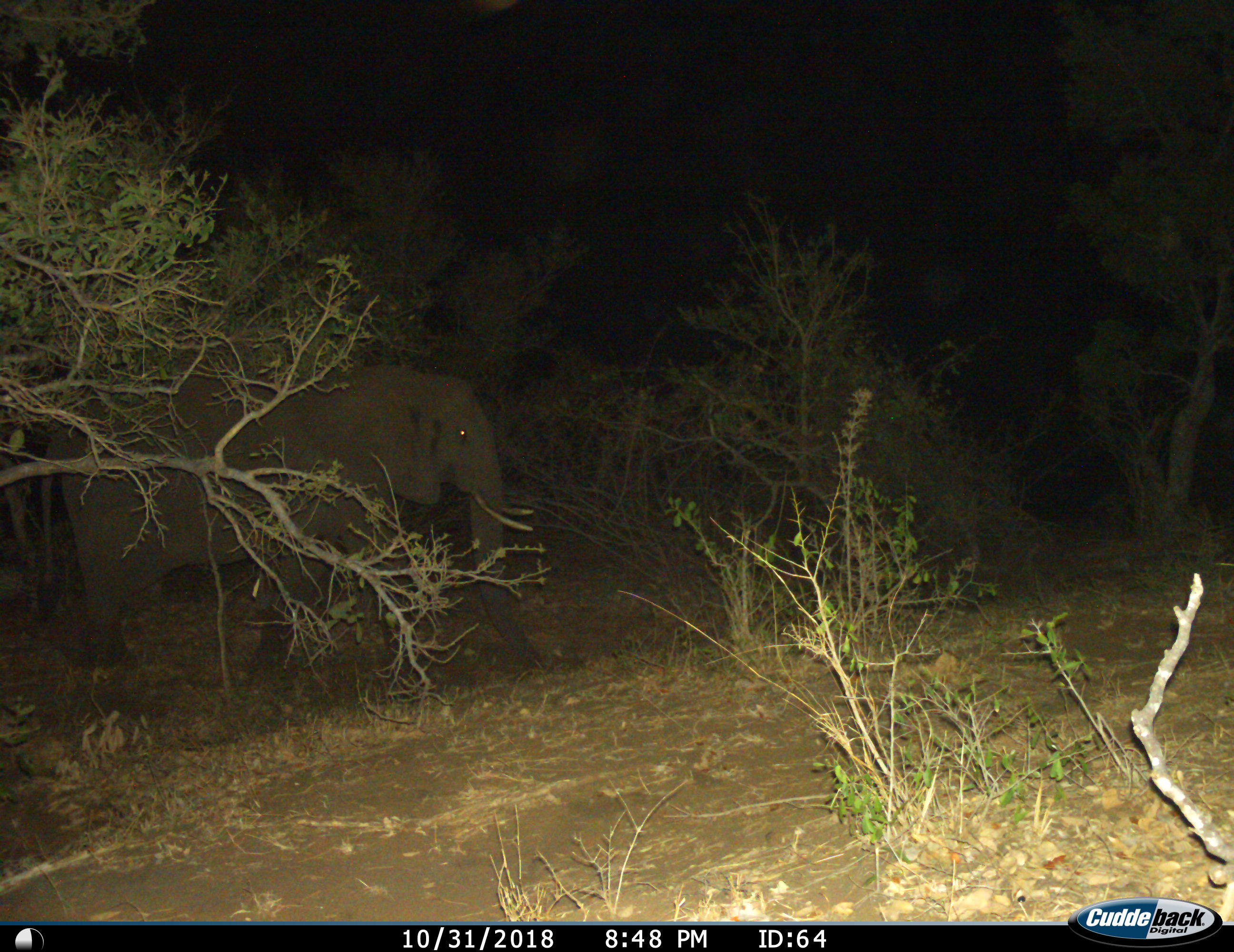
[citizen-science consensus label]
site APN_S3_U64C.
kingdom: Animalia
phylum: Chordata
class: Mammalia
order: Proboscidea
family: Elephantidae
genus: Loxodonta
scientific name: Loxodonta africana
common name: african bush elephant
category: elephant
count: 1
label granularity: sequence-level